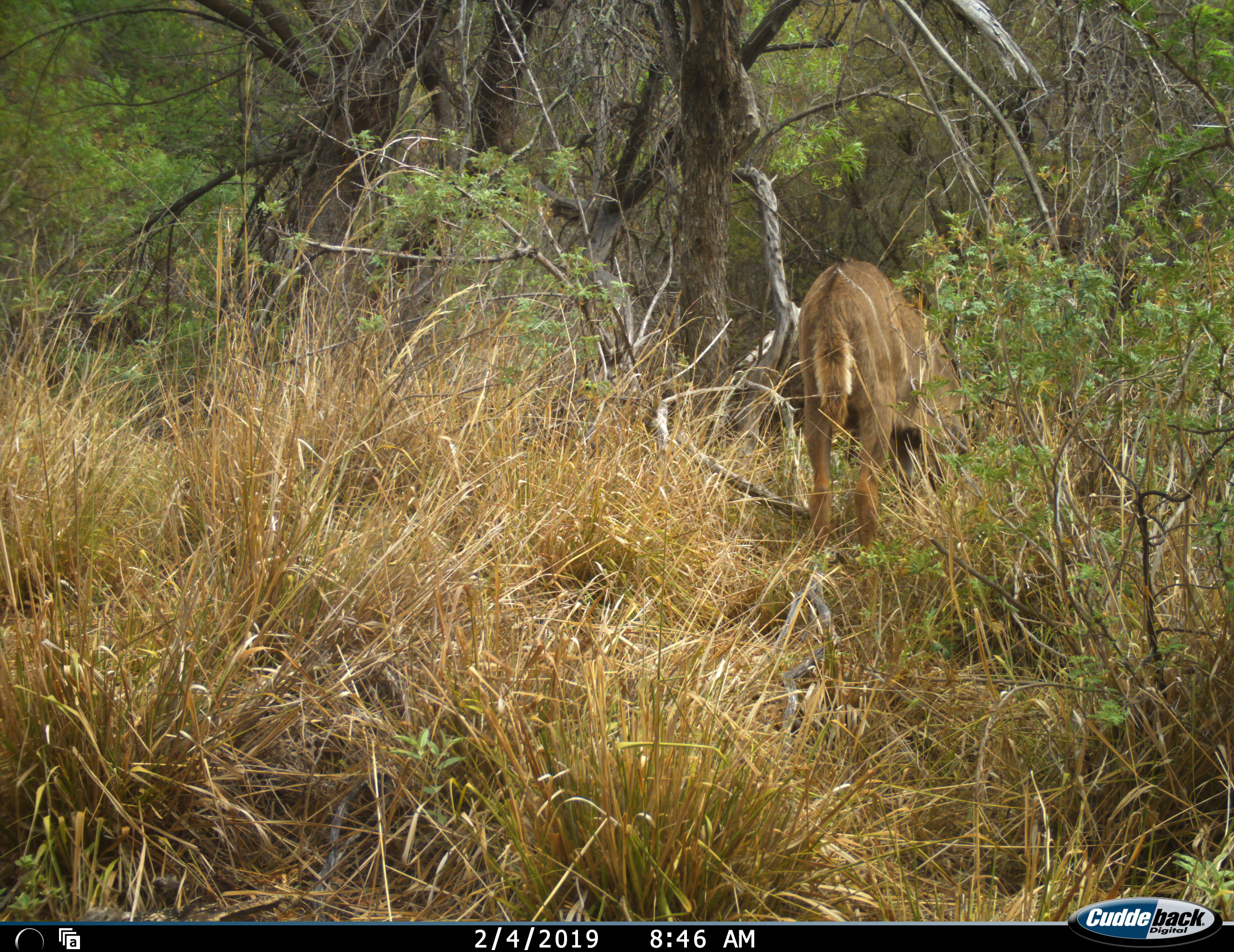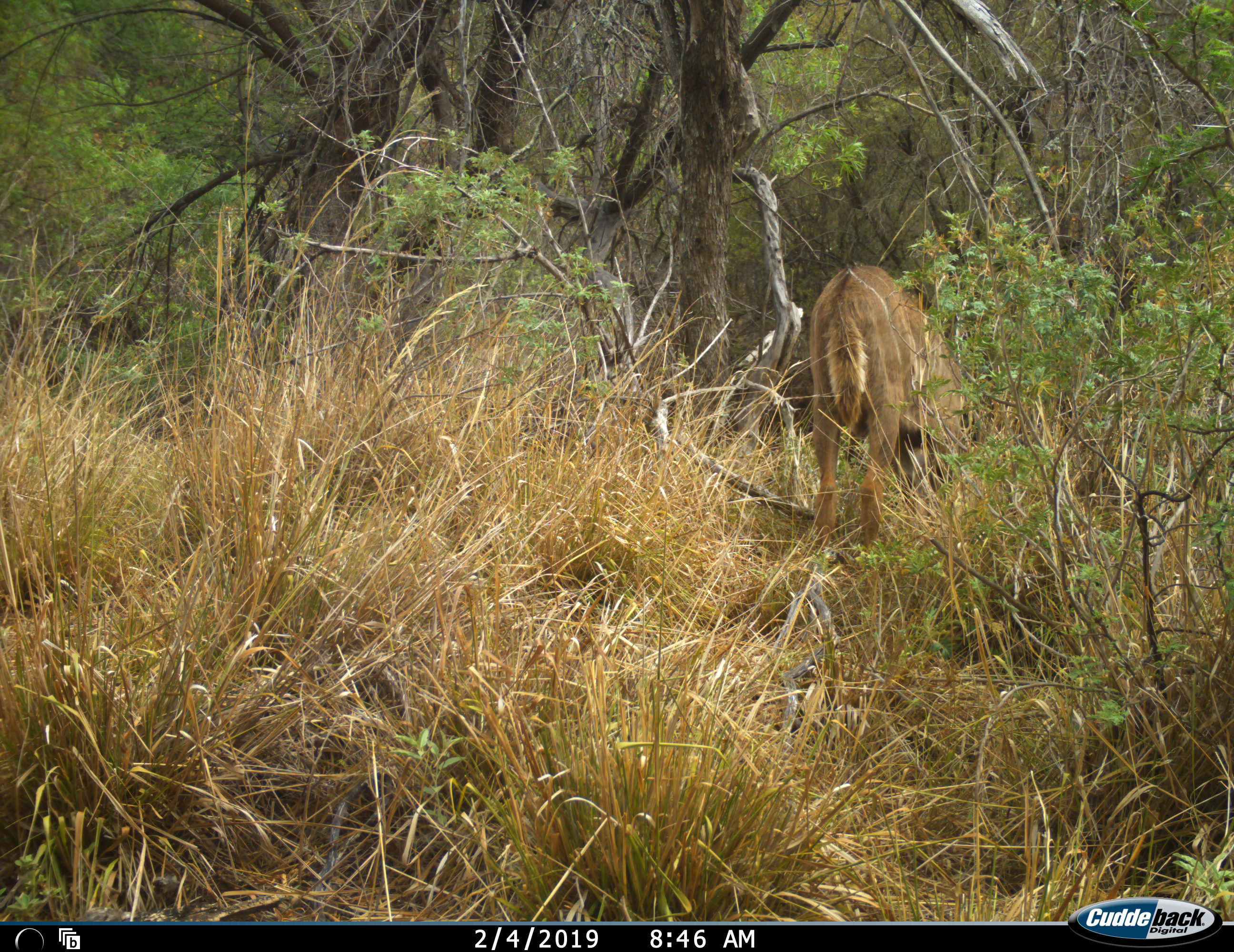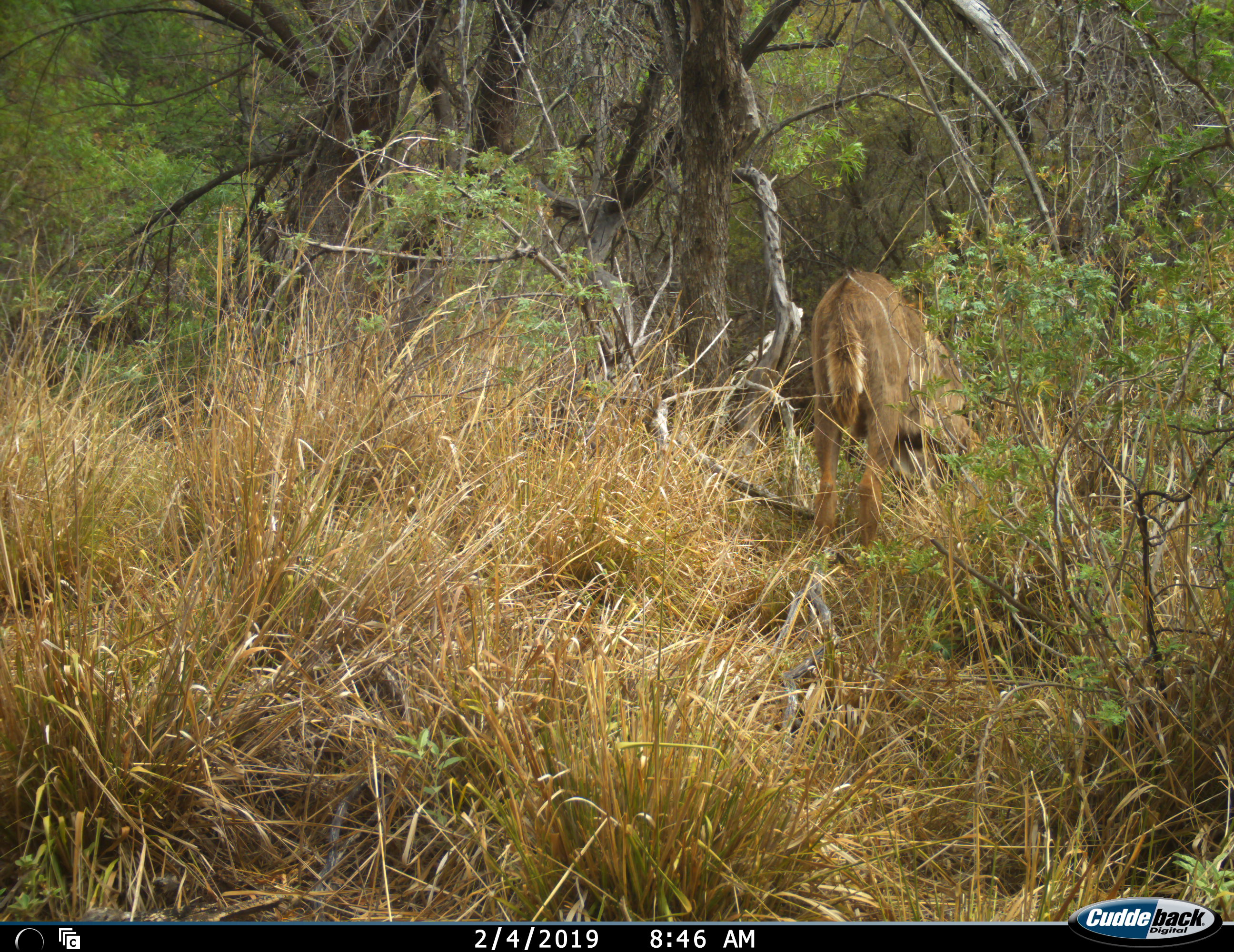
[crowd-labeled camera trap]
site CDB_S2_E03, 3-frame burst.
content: unidentified animal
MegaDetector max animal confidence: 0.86